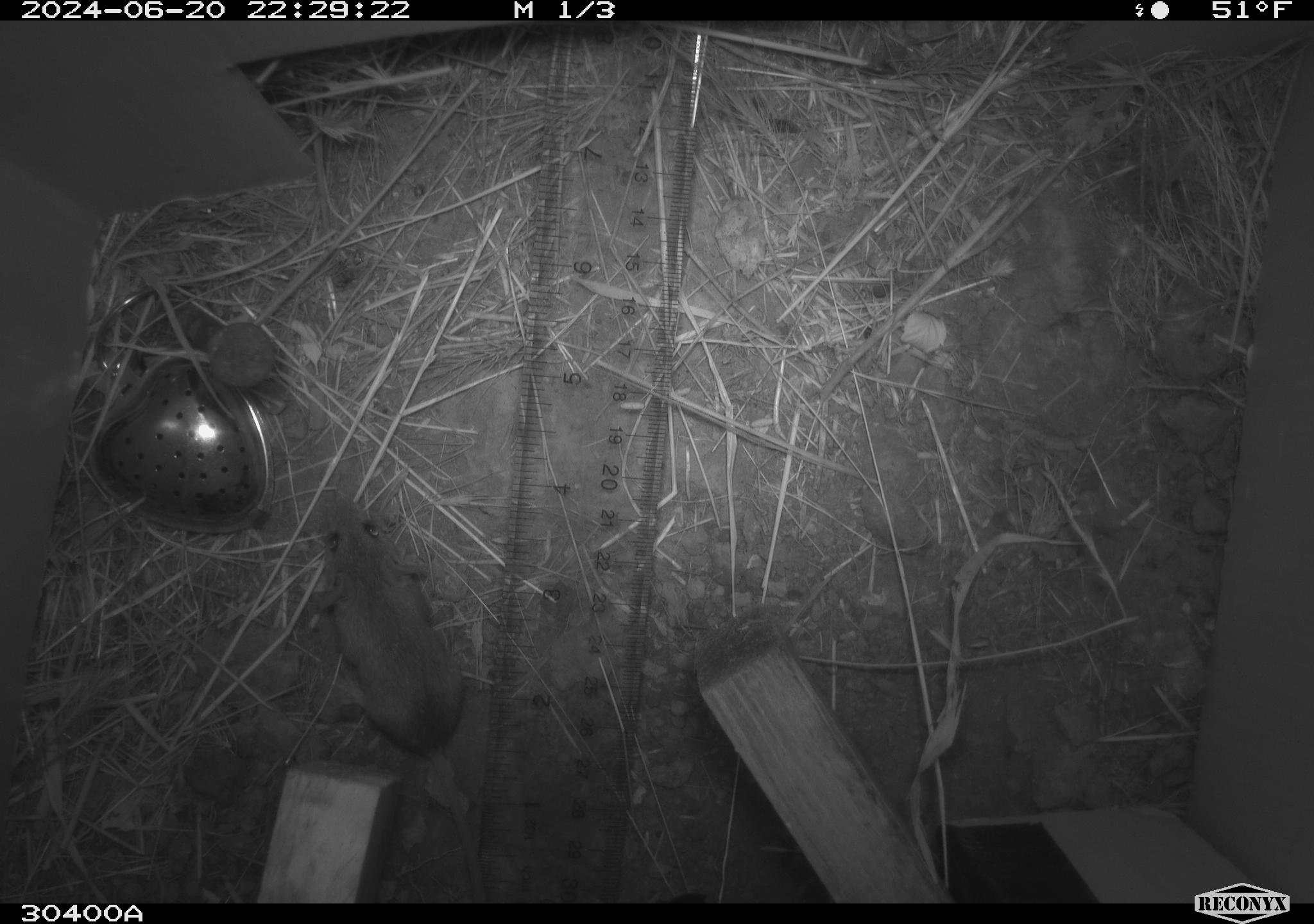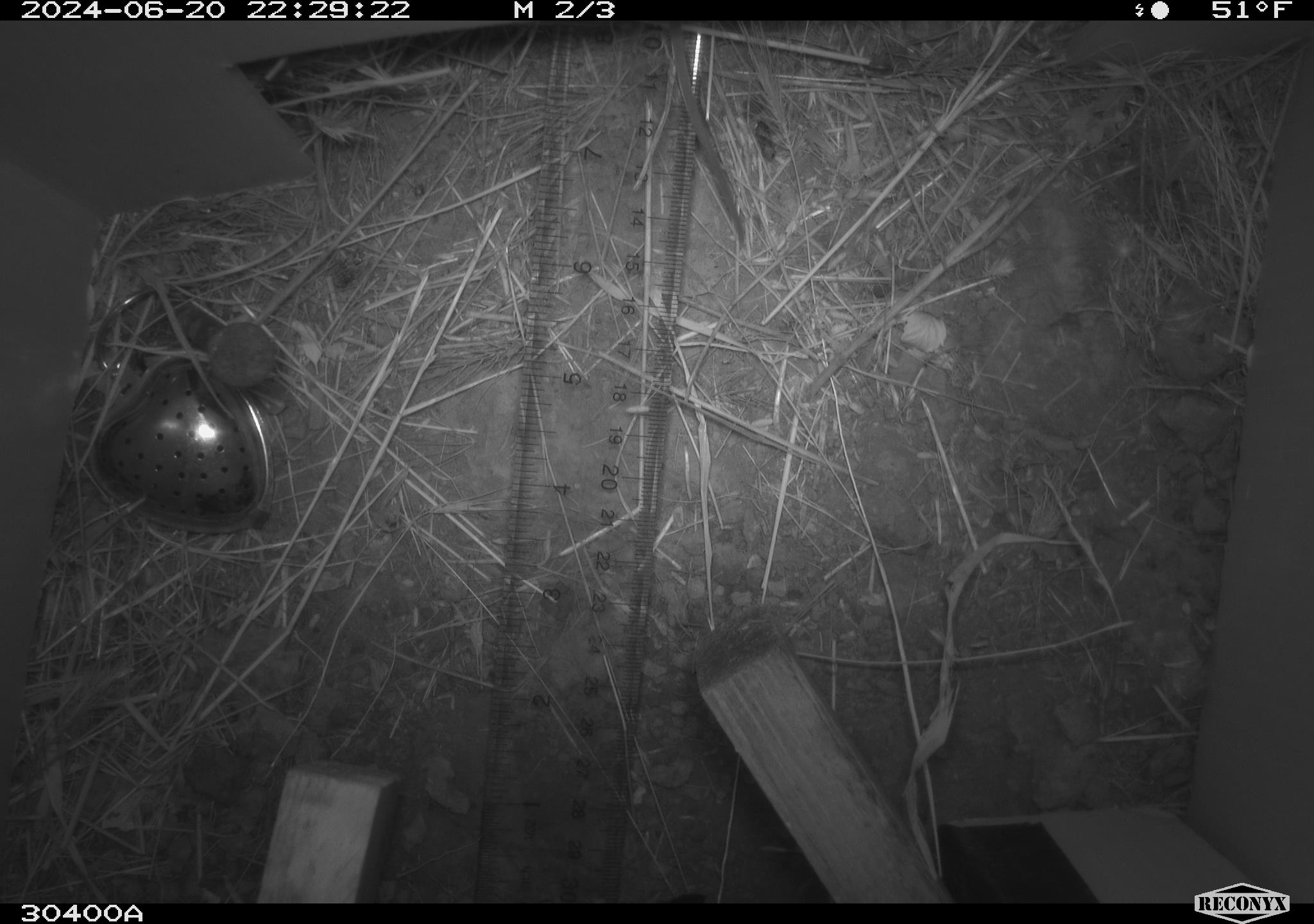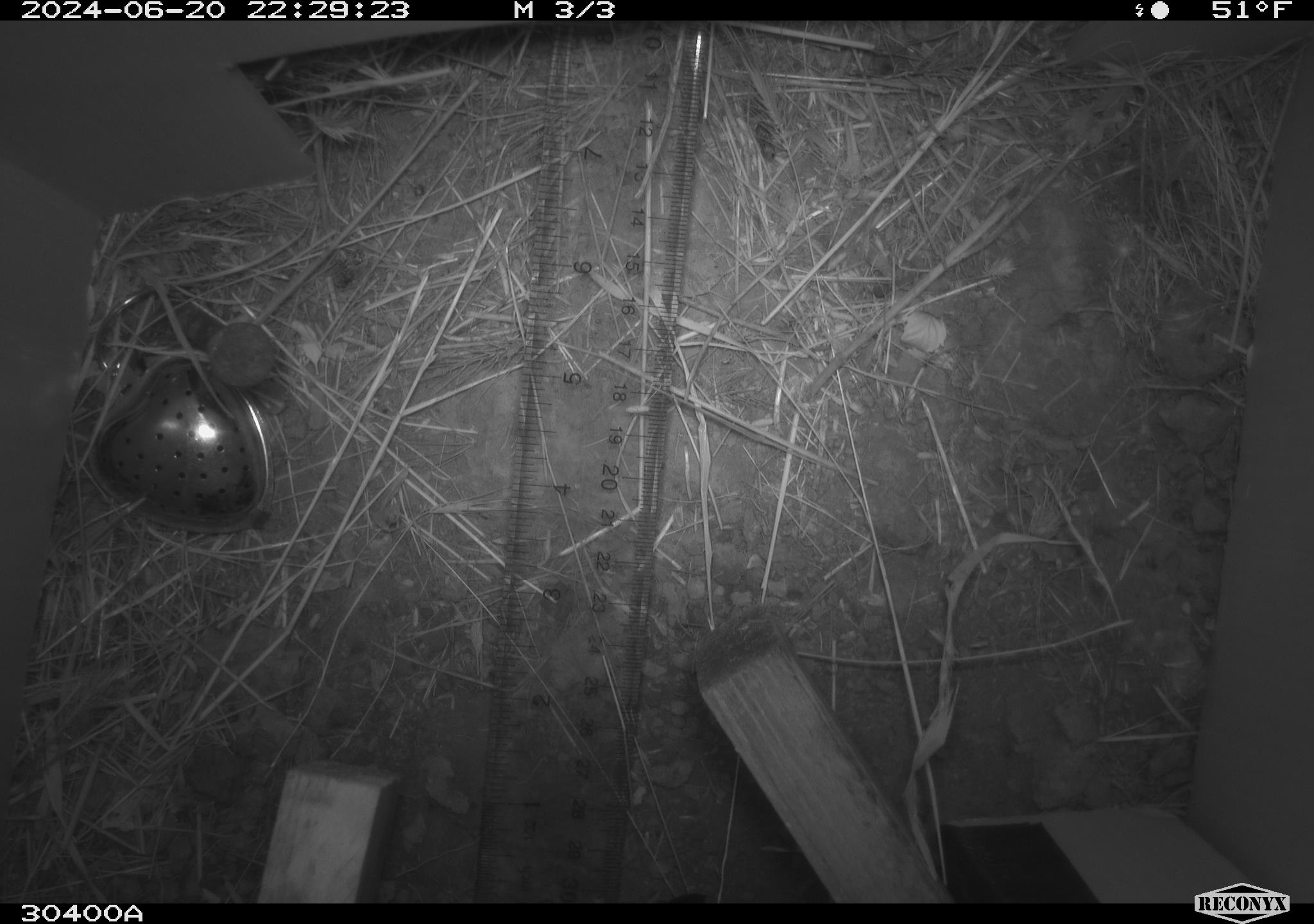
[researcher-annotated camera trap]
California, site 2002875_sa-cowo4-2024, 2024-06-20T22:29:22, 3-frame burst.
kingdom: Animalia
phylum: Chordata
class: Mammalia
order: Rodentia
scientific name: Rodentia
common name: mouse species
Mouse species (Rodentia).